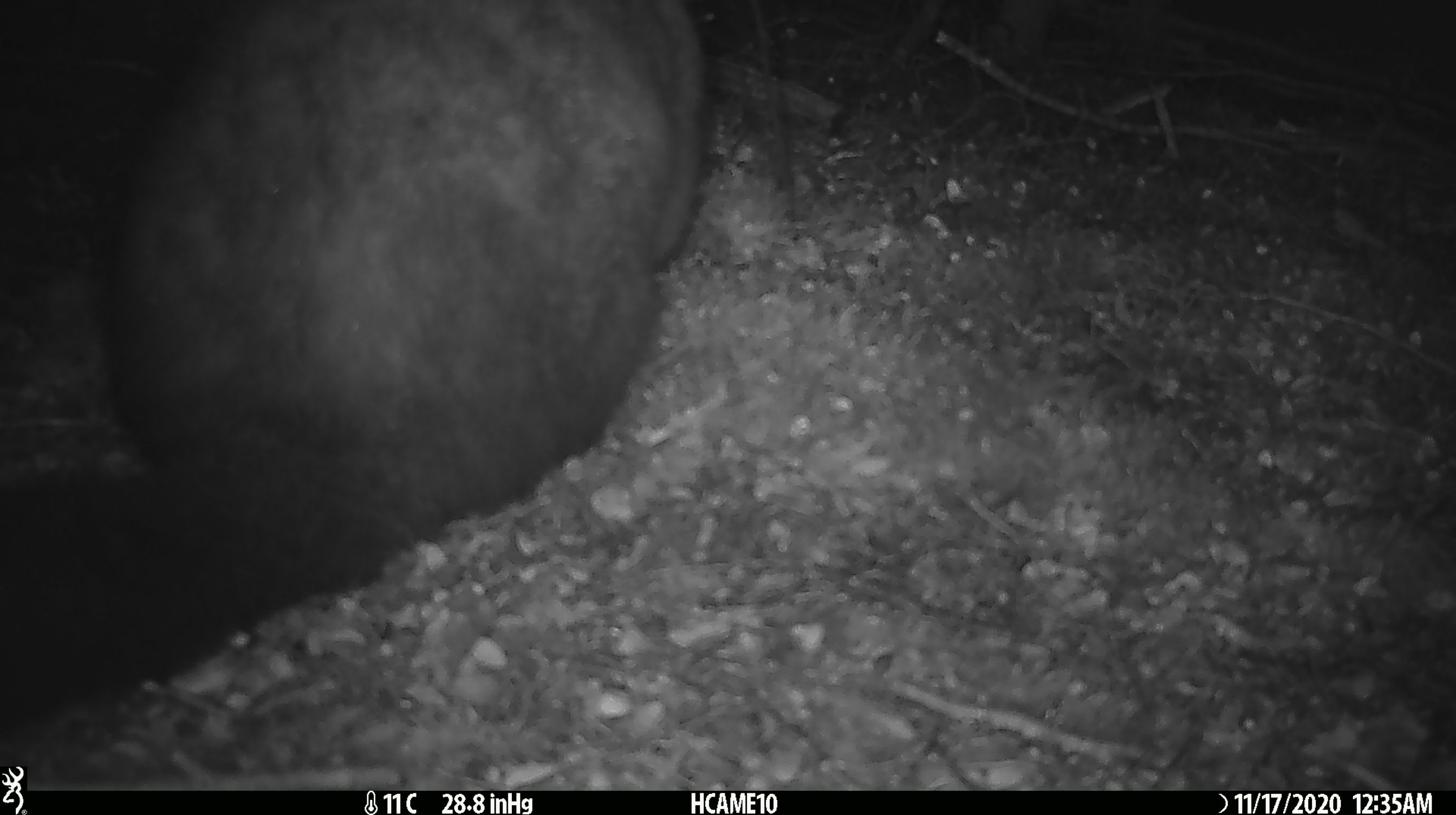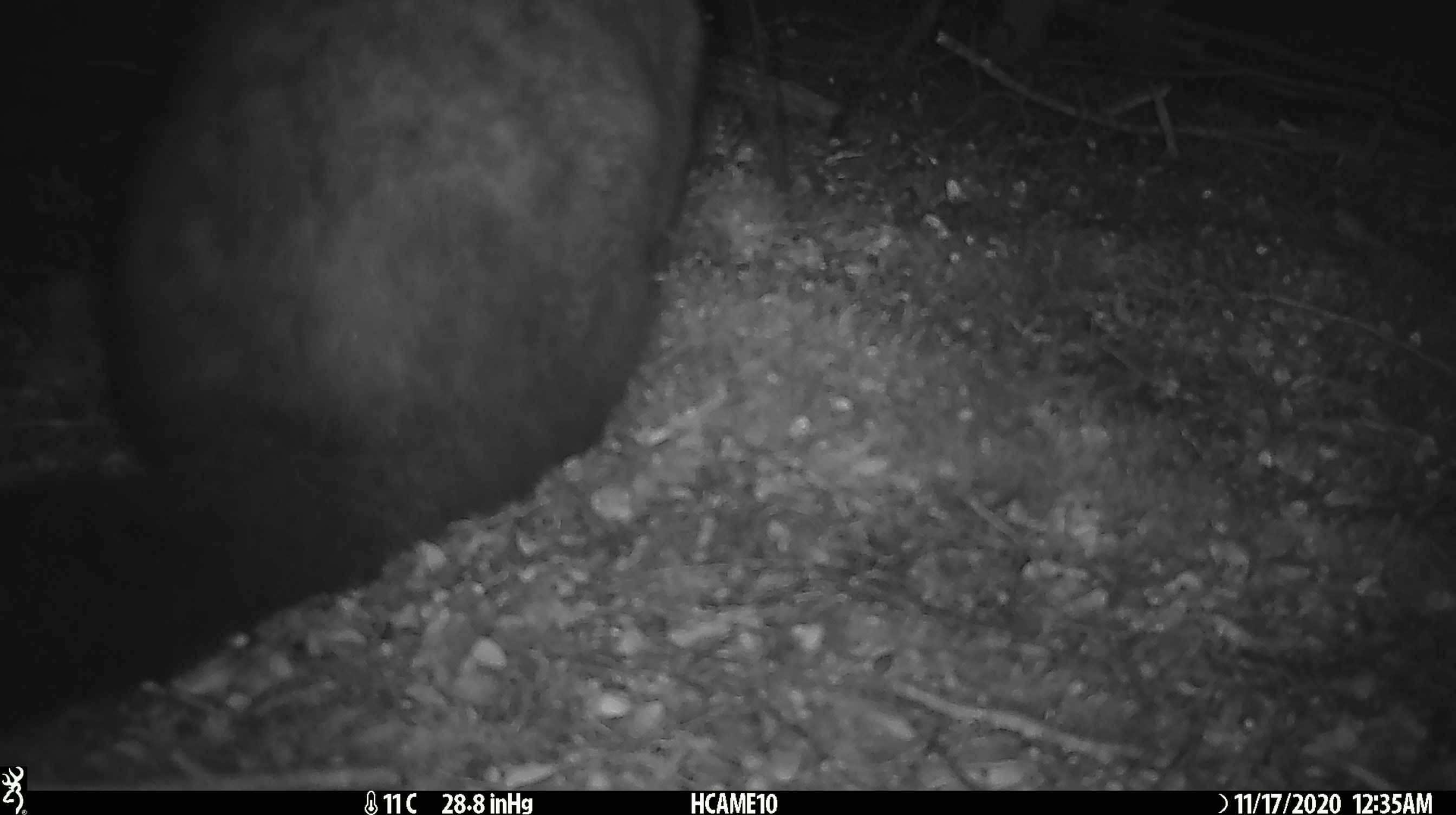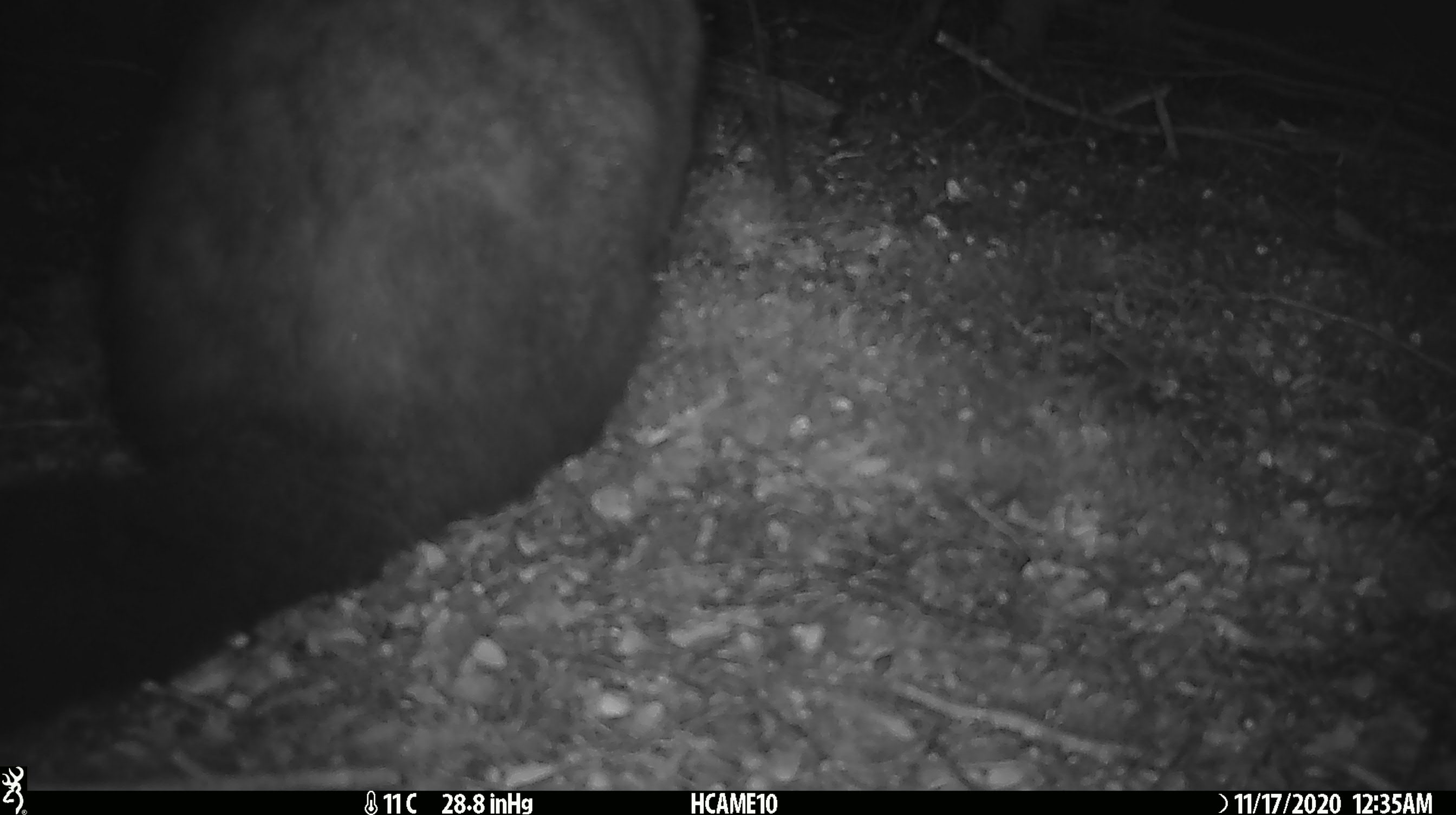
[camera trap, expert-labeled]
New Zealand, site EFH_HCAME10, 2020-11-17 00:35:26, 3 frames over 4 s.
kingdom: Animalia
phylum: Chordata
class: Mammalia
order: Diprotodontia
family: Phalangeridae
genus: Trichosurus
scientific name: Trichosurus vulpecula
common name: common brushtail possum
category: possum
Possum (common brushtail possum) (Trichosurus vulpecula).